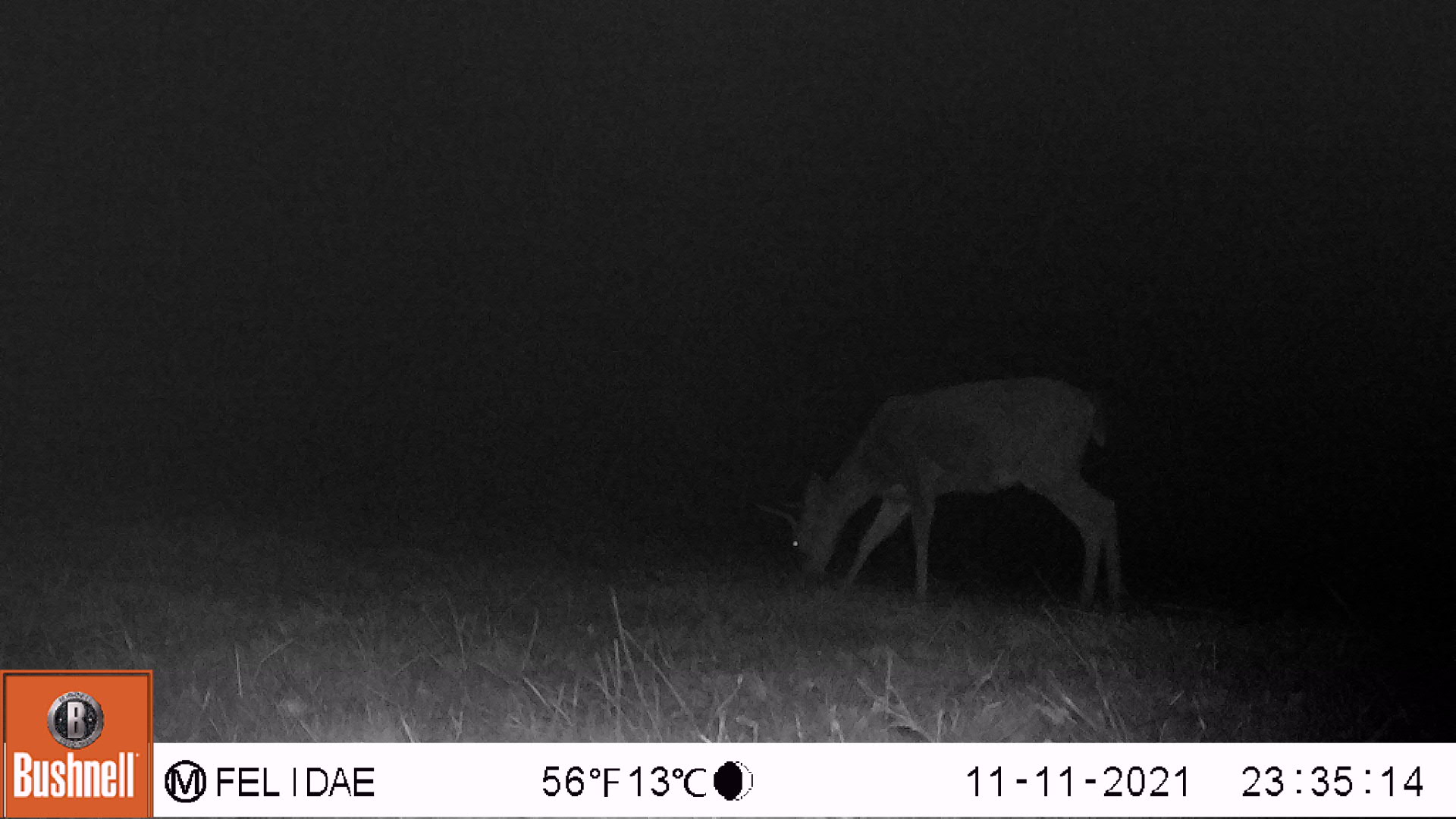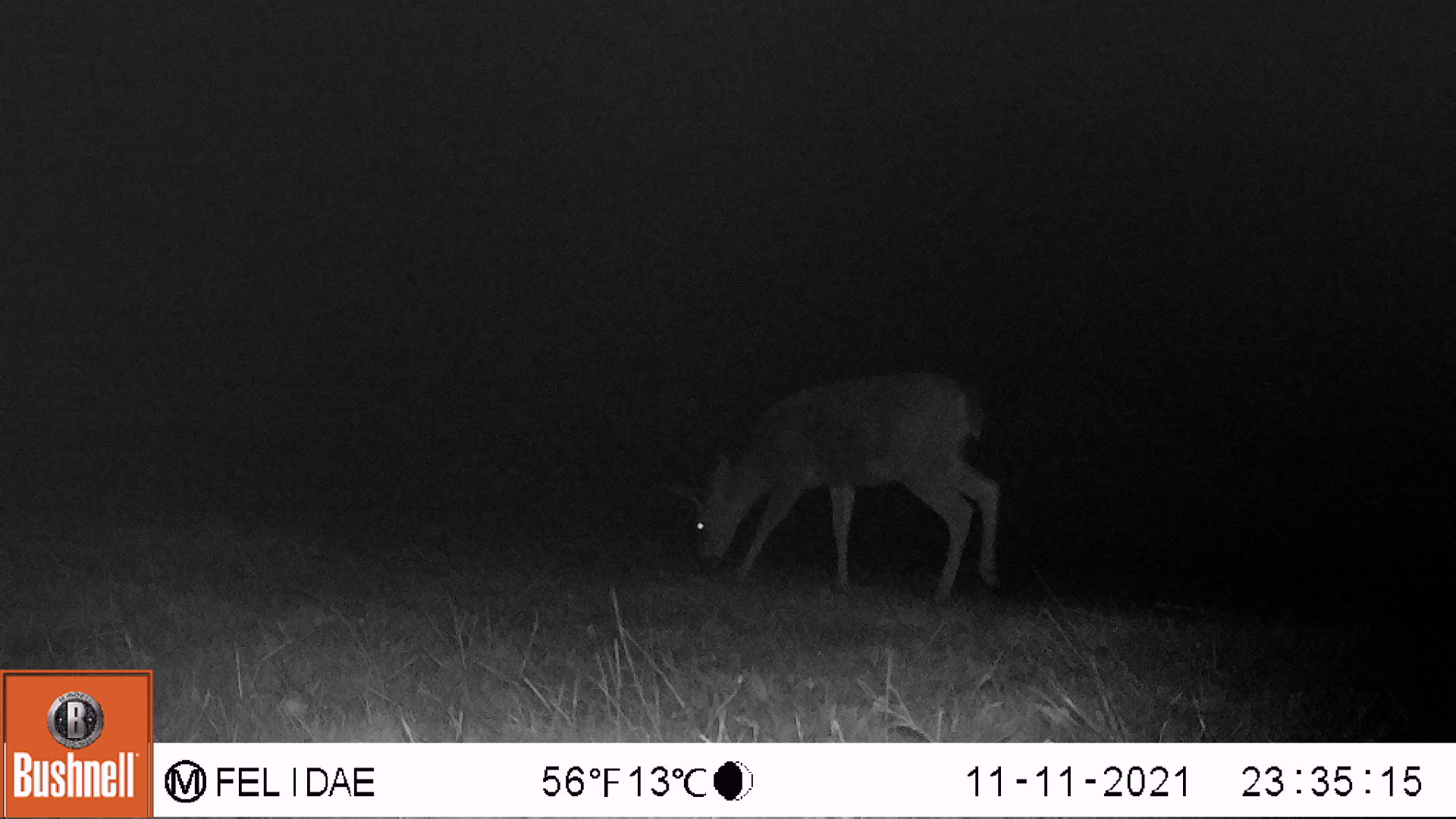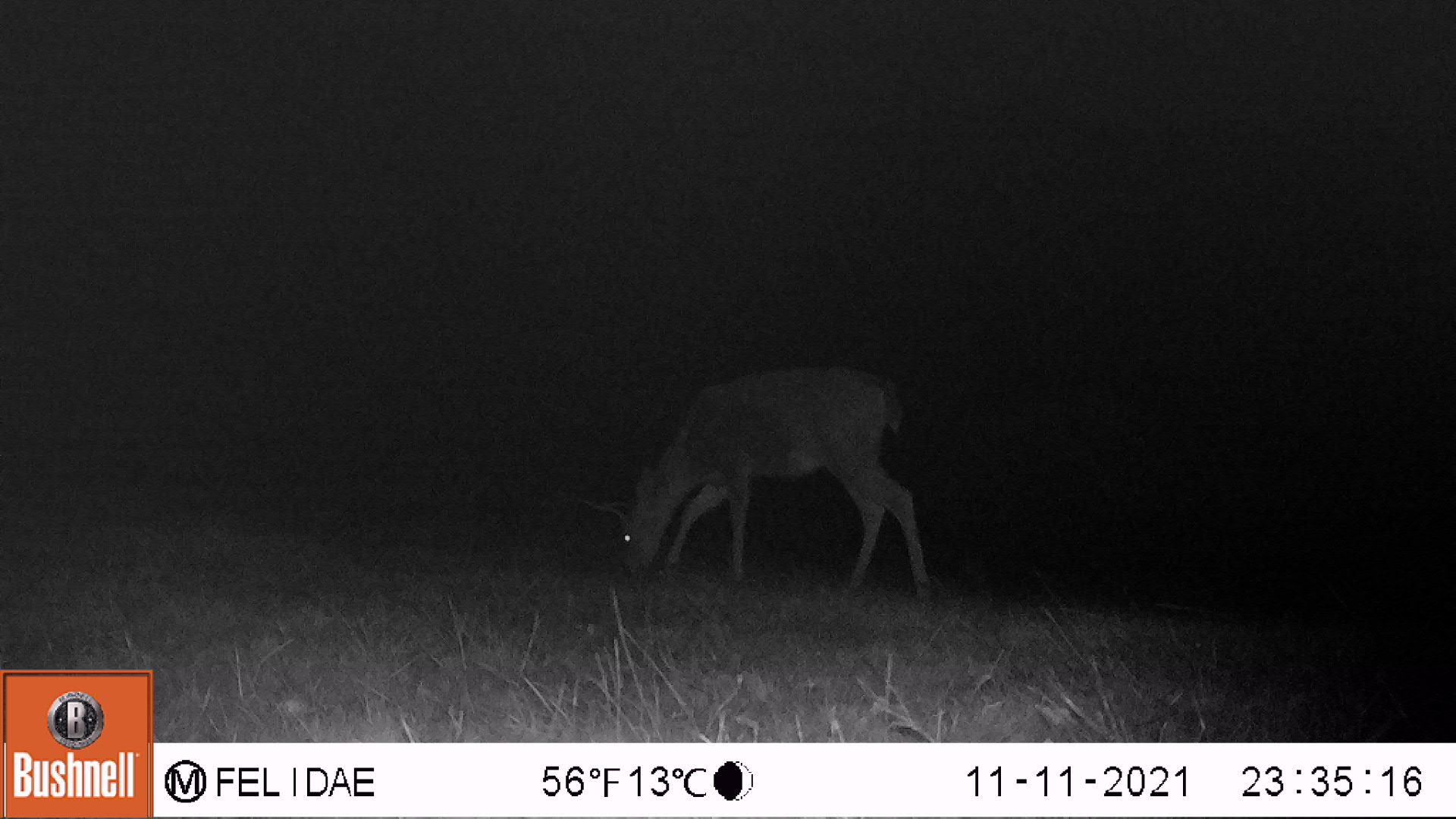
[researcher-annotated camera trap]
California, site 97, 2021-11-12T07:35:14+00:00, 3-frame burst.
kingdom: Animalia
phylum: Chordata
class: Mammalia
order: Artiodactyla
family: Cervidae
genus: Odocoileus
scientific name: Odocoileus hemionus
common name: mule deer